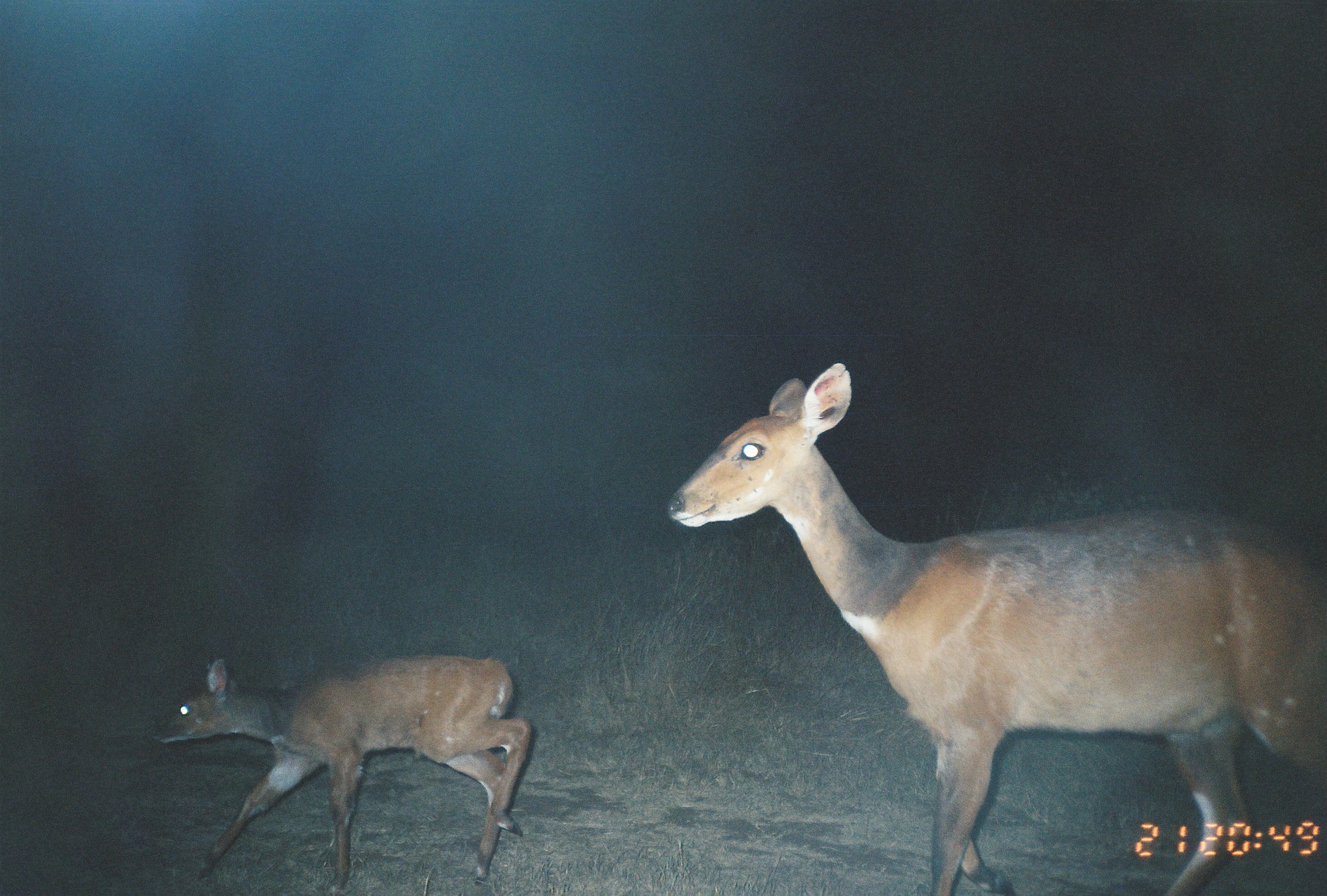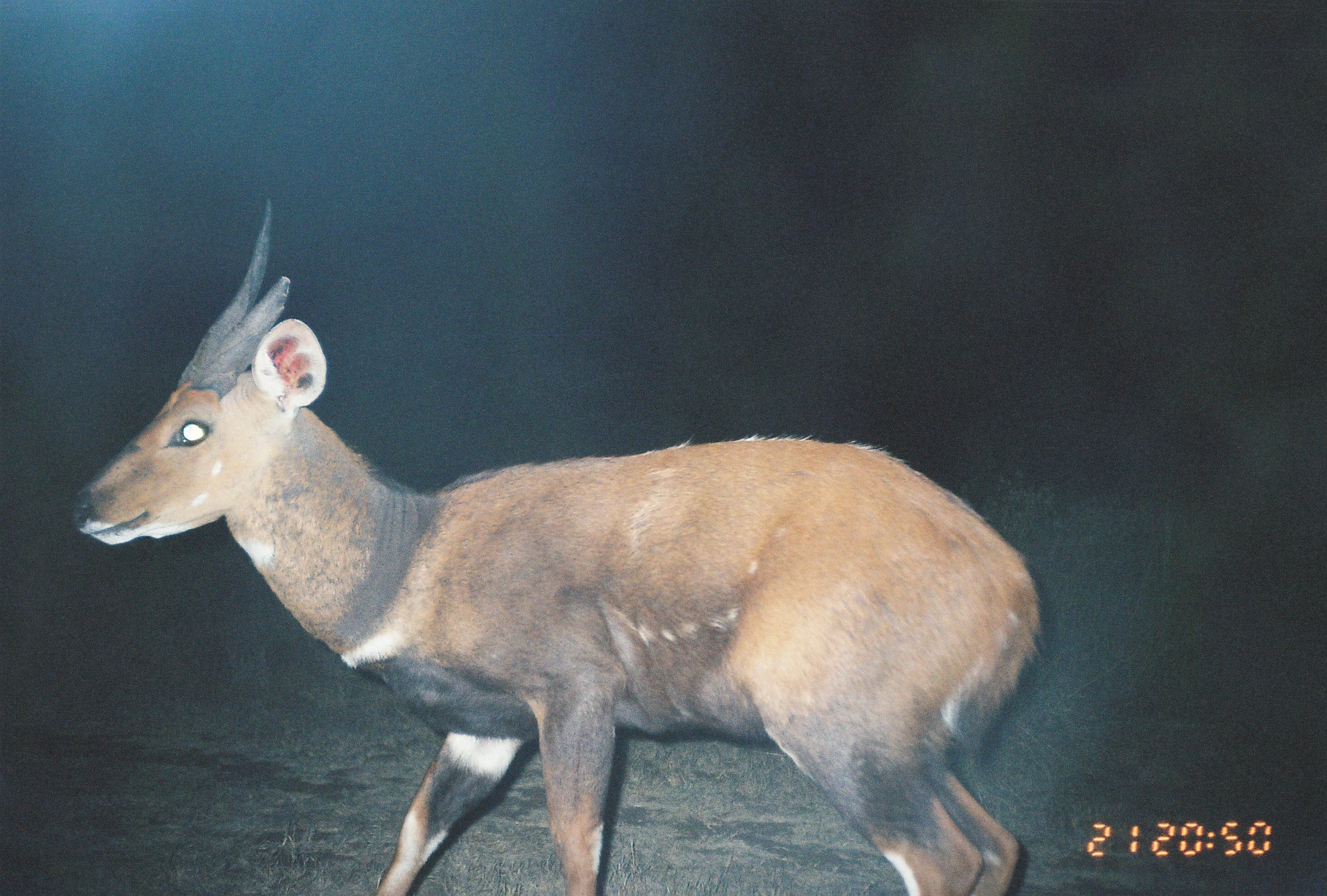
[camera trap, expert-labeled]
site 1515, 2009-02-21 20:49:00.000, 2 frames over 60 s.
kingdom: Animalia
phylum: Chordata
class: Mammalia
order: Artiodactyla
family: Bovidae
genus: Tragelaphus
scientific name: Tragelaphus scriptus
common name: bushbuck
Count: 2.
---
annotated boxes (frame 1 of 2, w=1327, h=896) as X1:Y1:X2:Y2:
tragelaphus scriptus: 666:361:1327:896; 146:650:533:894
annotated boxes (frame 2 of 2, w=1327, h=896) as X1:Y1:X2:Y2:
tragelaphus scriptus: 70:197:1044:896